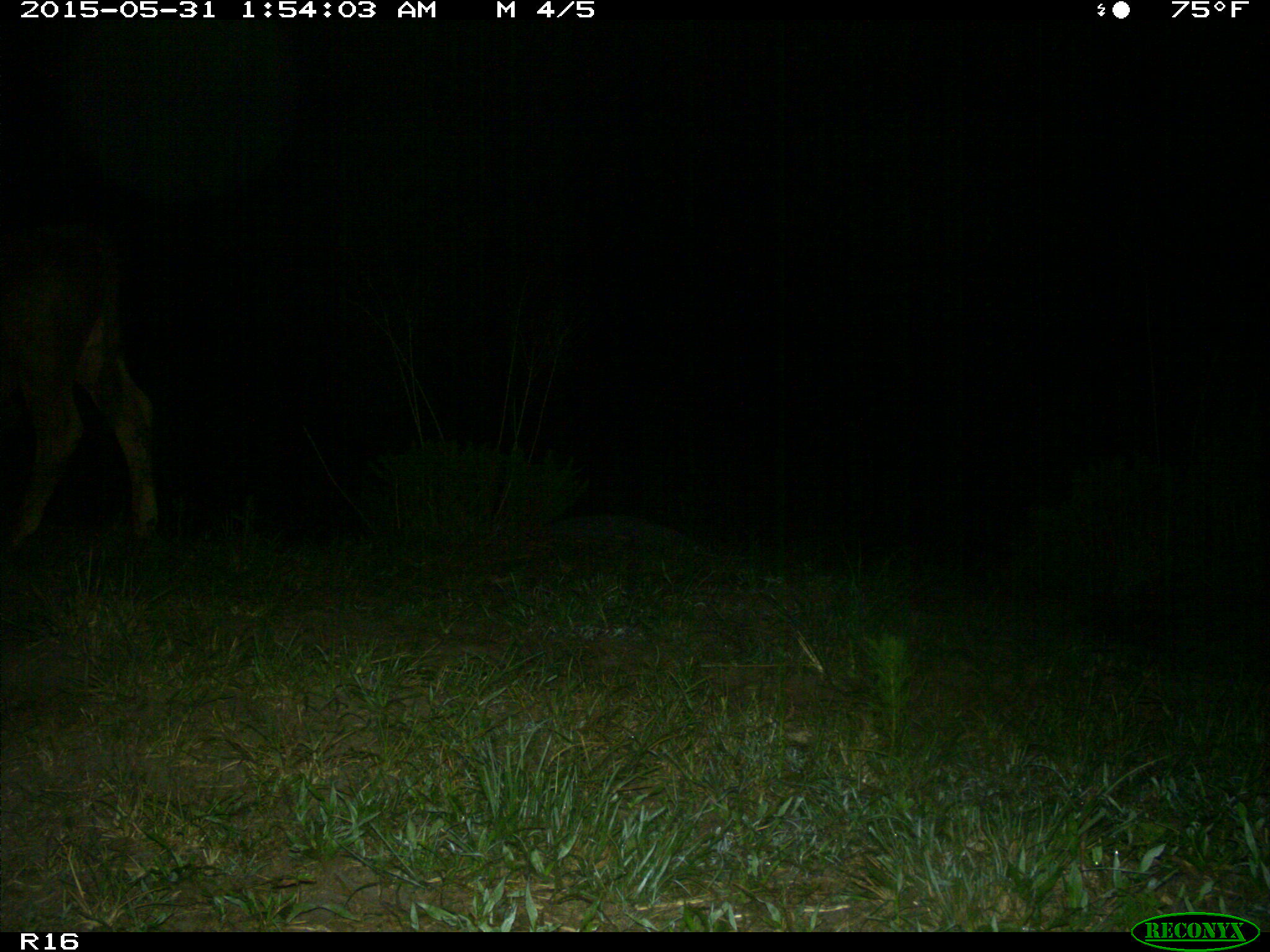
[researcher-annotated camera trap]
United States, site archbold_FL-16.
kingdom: Animalia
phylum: Chordata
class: Mammalia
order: Artiodactyla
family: Bovidae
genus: Bos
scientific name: Bos taurus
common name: domestic cow